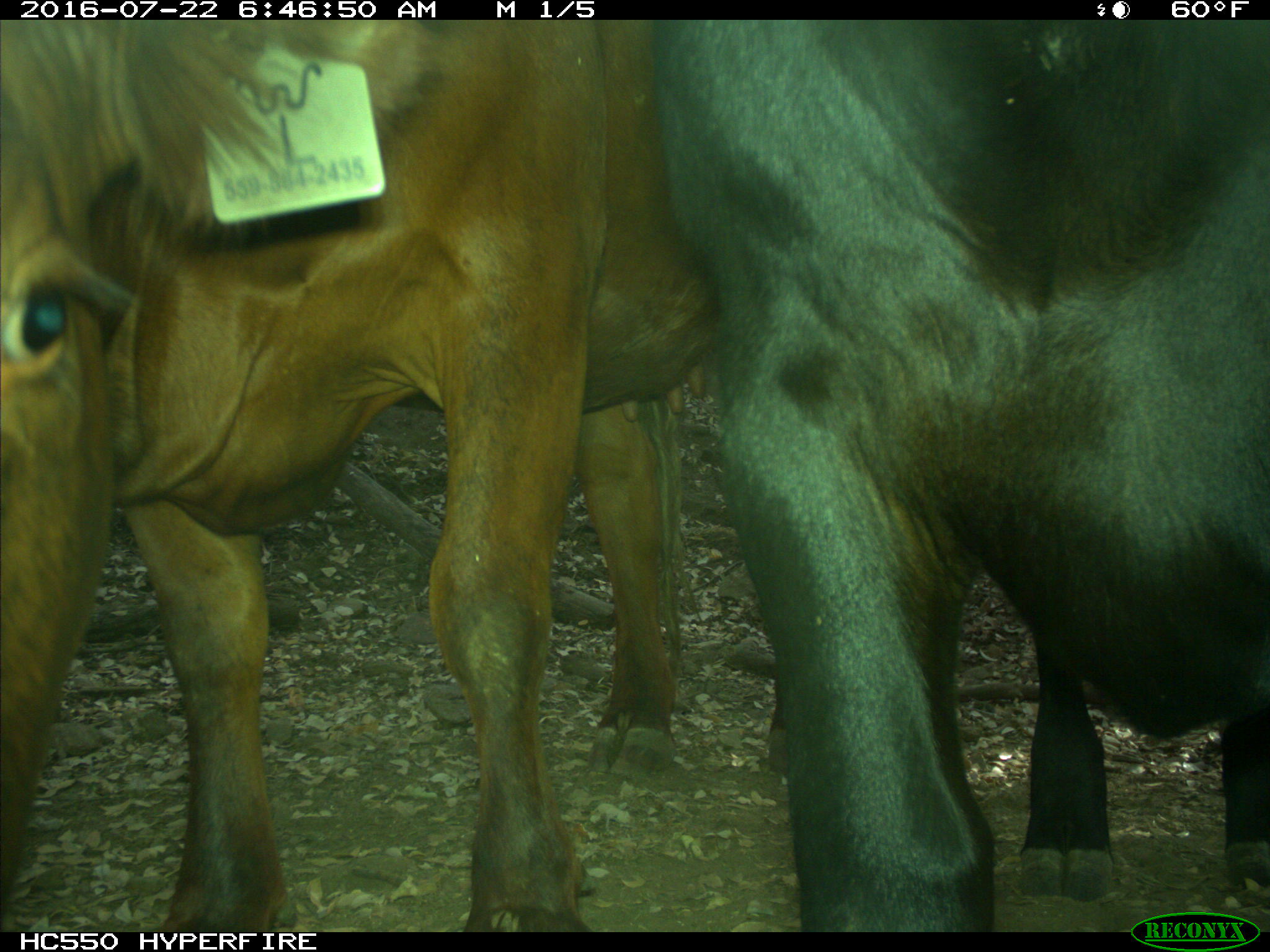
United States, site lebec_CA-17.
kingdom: Animalia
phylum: Chordata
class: Mammalia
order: Artiodactyla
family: Bovidae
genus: Bos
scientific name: Bos taurus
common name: domestic cow